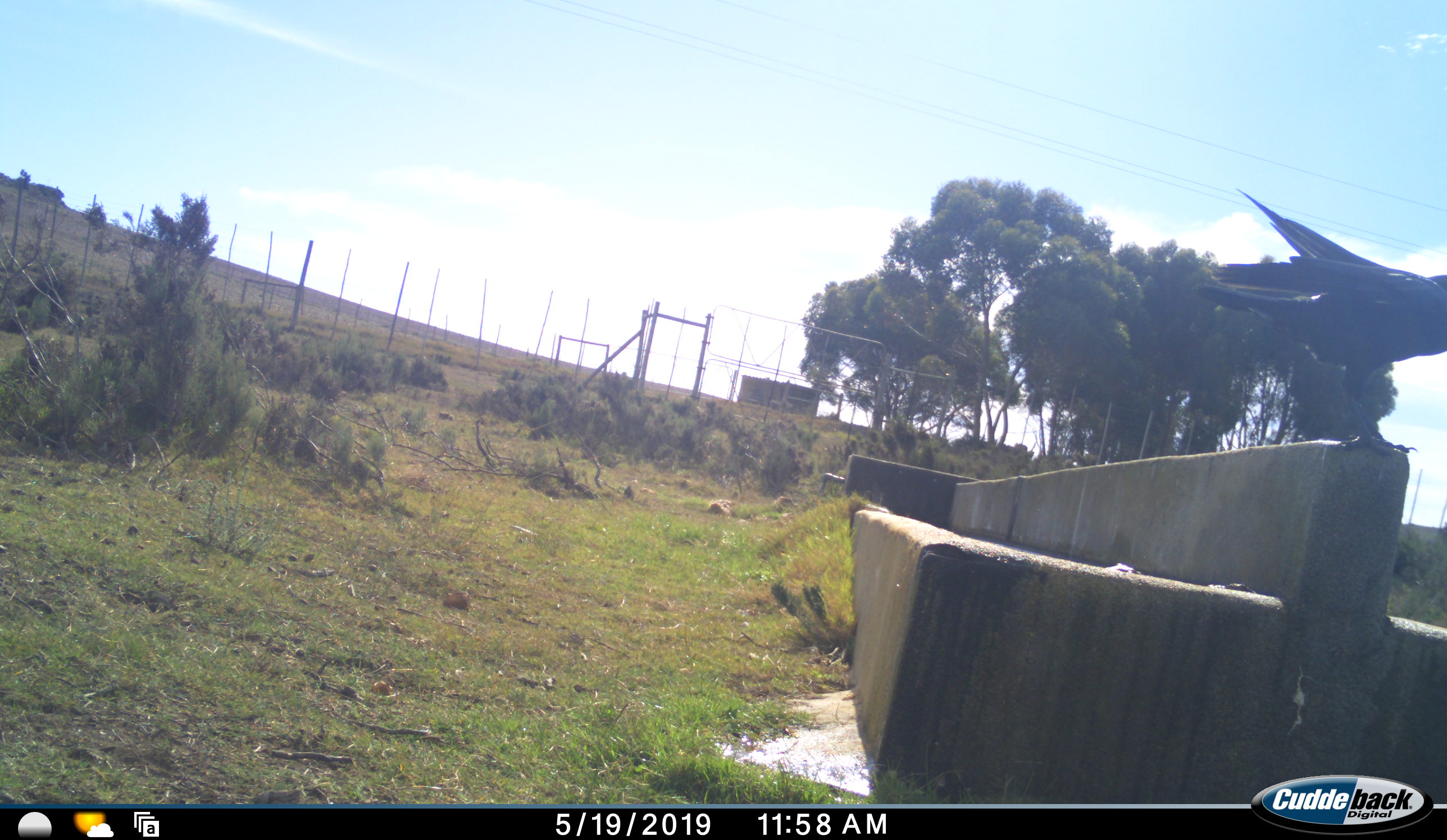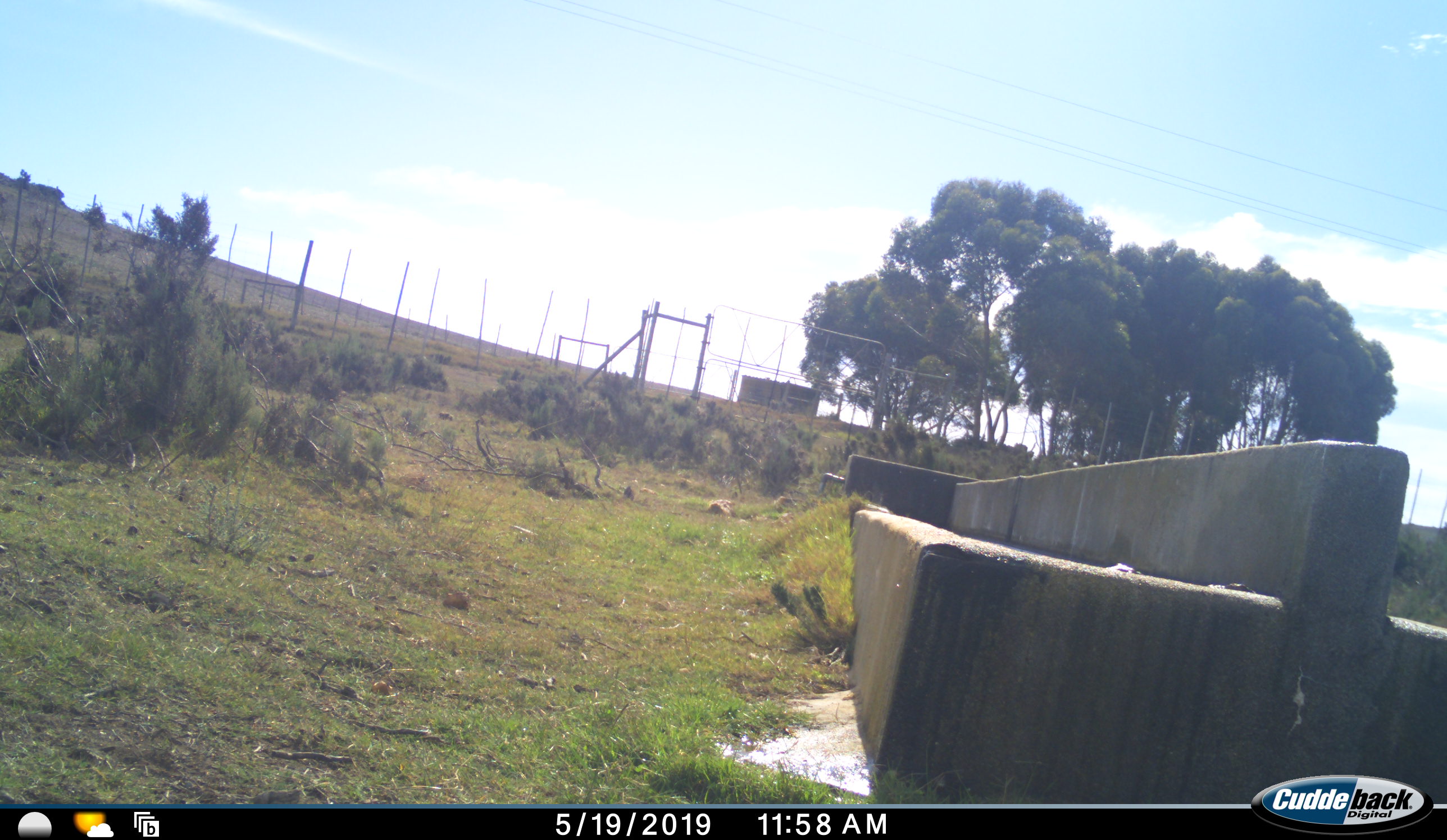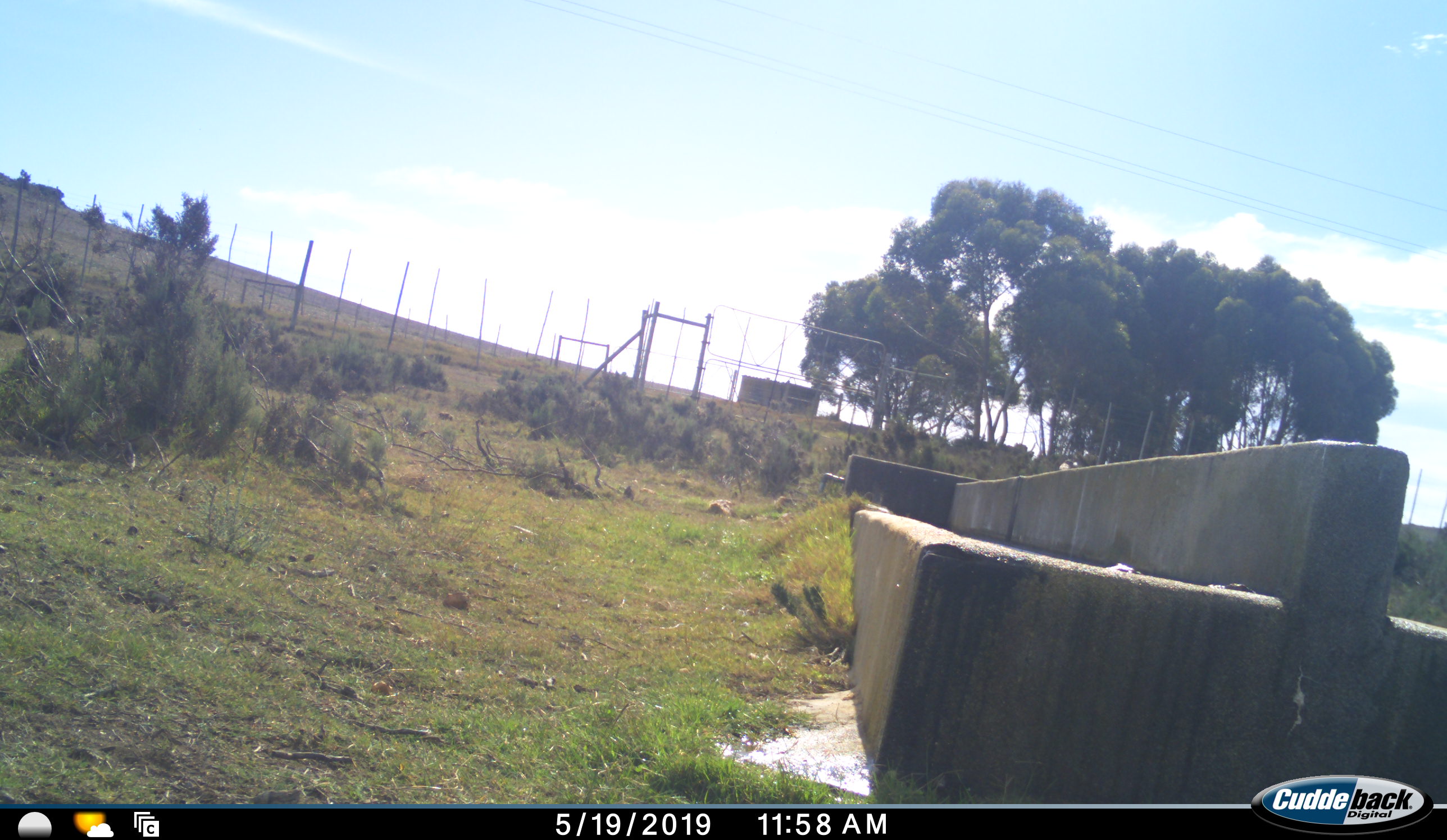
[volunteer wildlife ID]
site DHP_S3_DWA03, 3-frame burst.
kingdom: Animalia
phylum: Chordata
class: Aves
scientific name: Aves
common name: bird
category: birdother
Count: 1.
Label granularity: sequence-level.